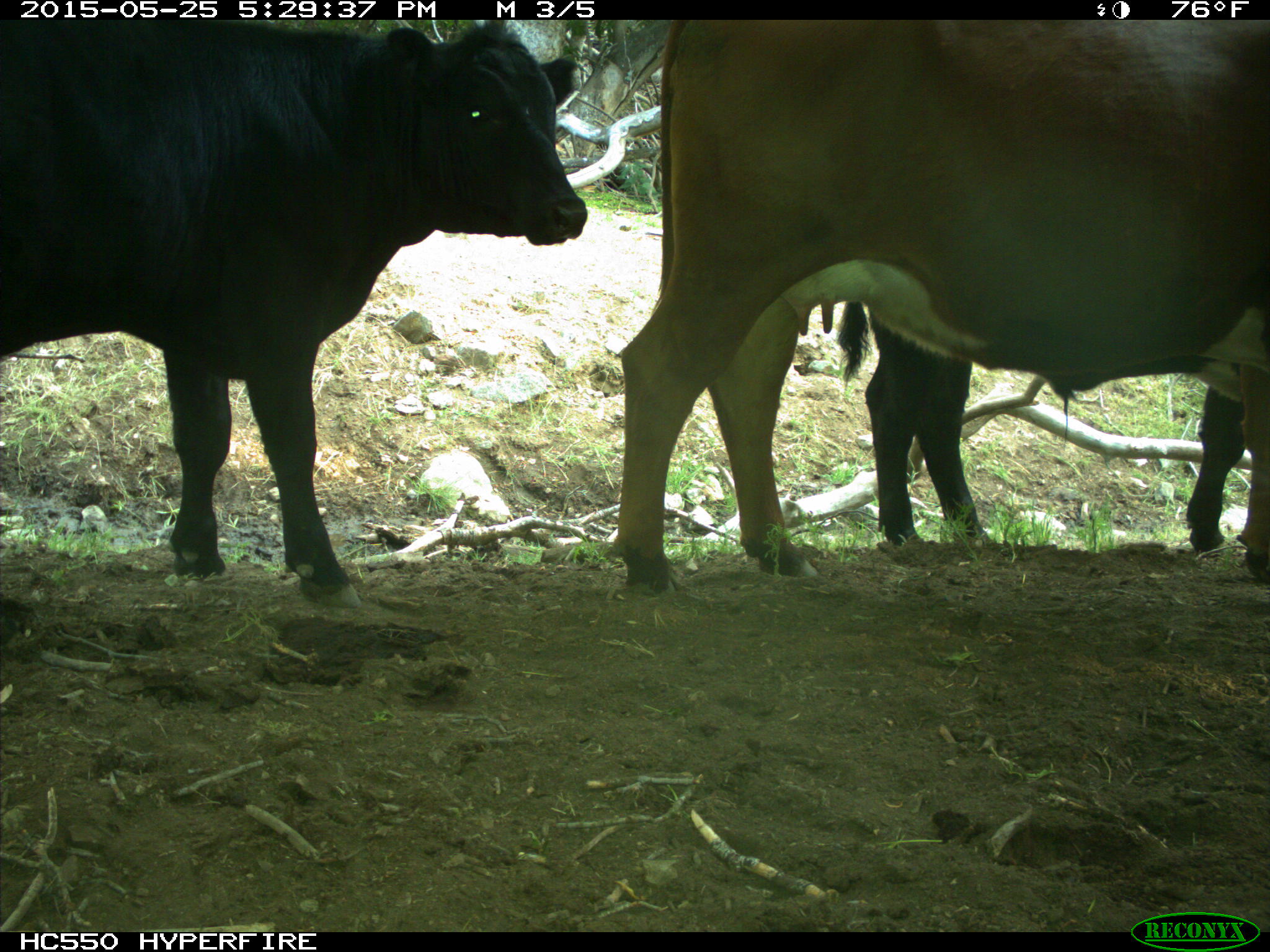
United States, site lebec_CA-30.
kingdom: Animalia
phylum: Chordata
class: Mammalia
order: Artiodactyla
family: Bovidae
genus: Bos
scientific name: Bos taurus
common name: domestic cow